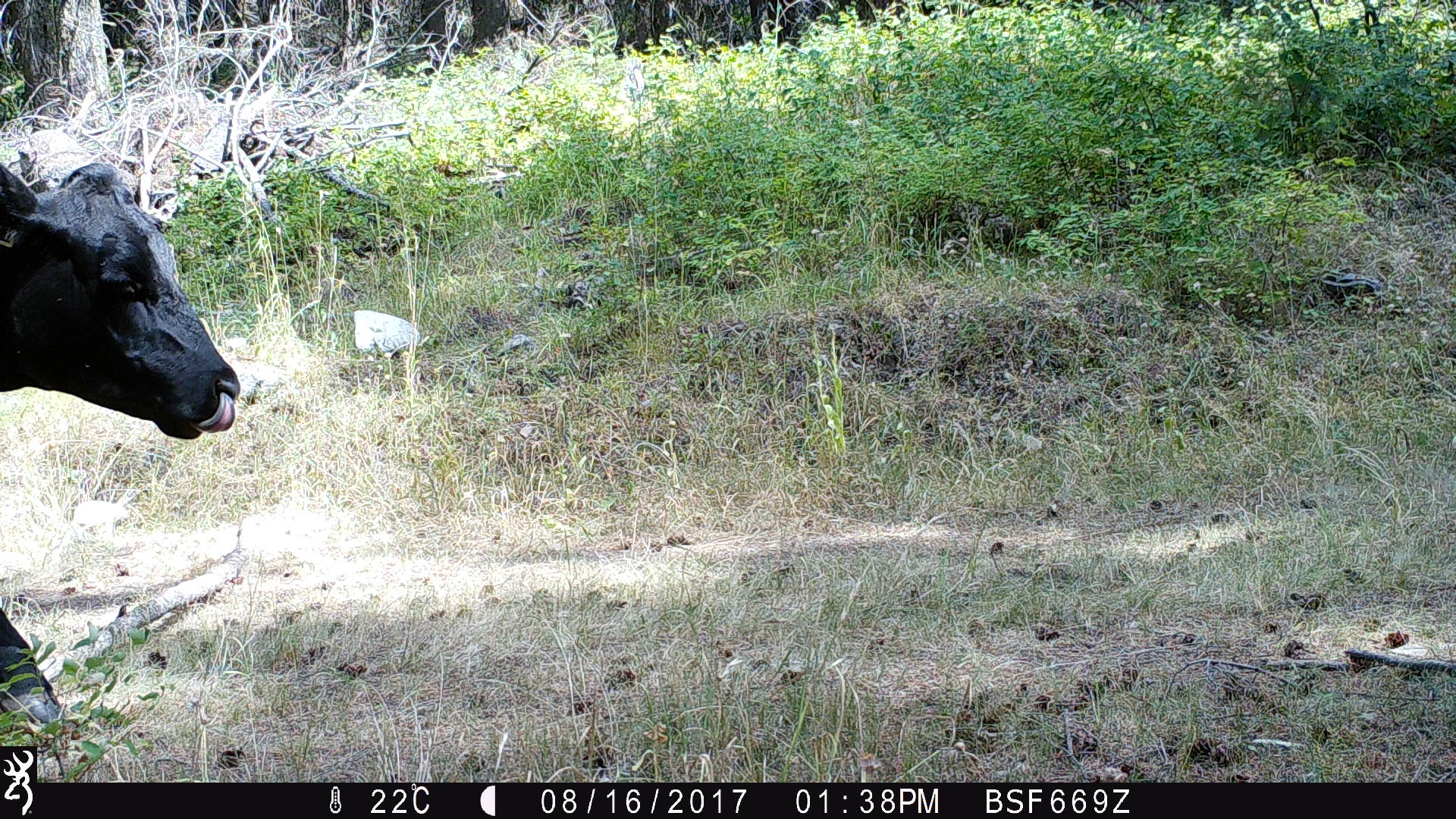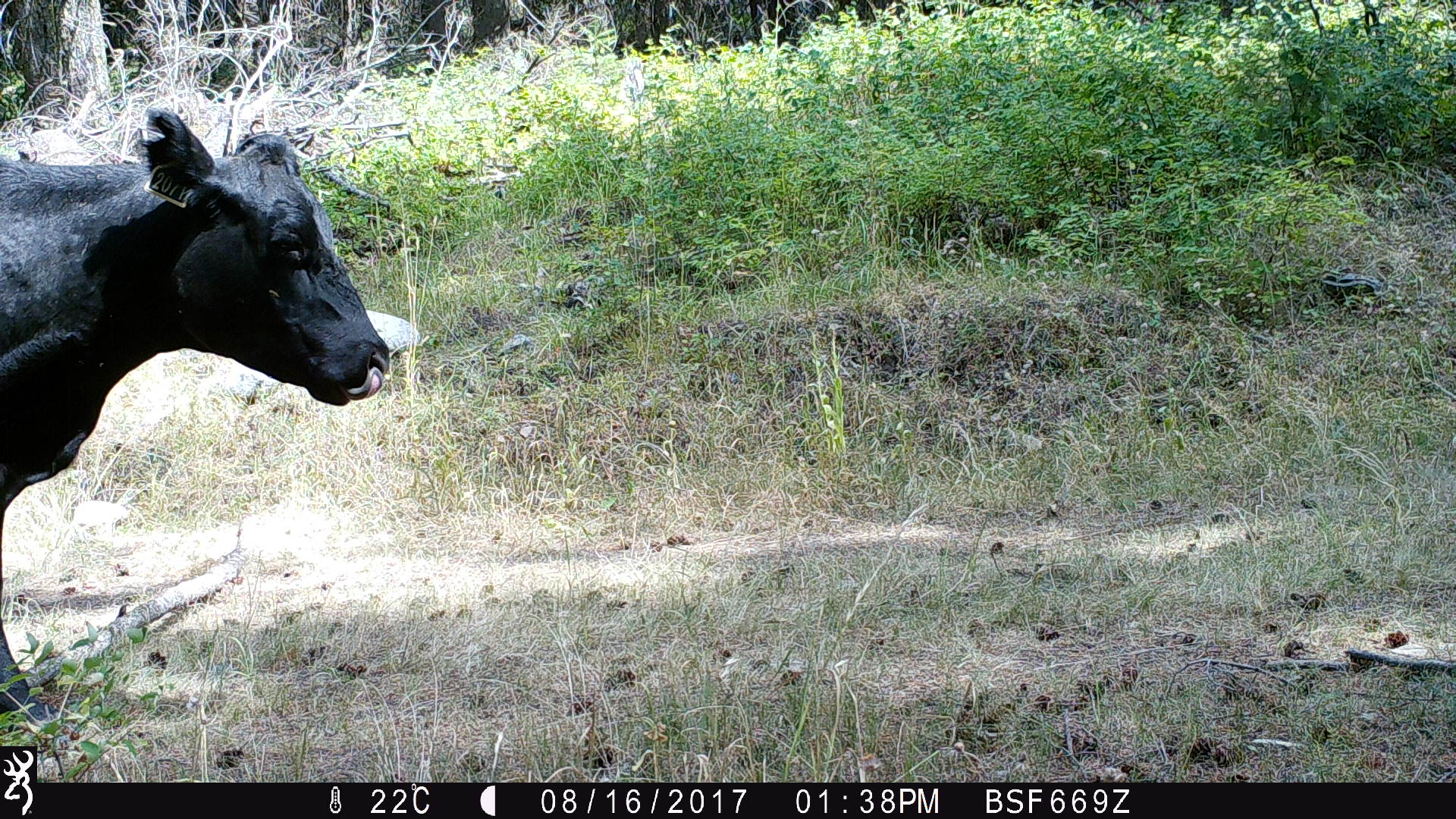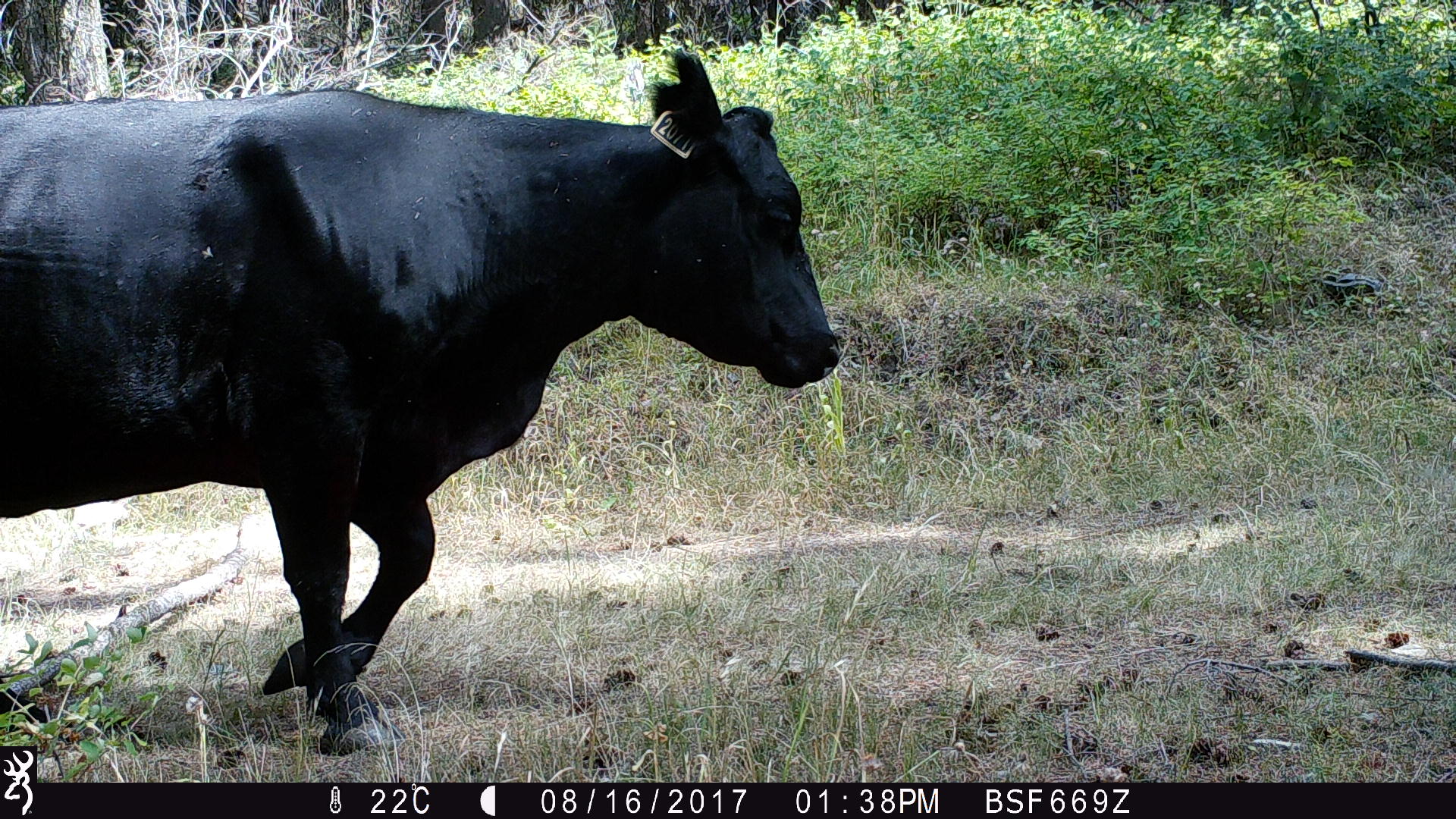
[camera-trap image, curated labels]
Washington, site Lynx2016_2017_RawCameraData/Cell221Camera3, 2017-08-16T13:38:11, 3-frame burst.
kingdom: Animalia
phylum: Chordata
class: Mammalia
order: Artiodactyla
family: Bovidae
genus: Bos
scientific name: Bos taurus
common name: domestic cattle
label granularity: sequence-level